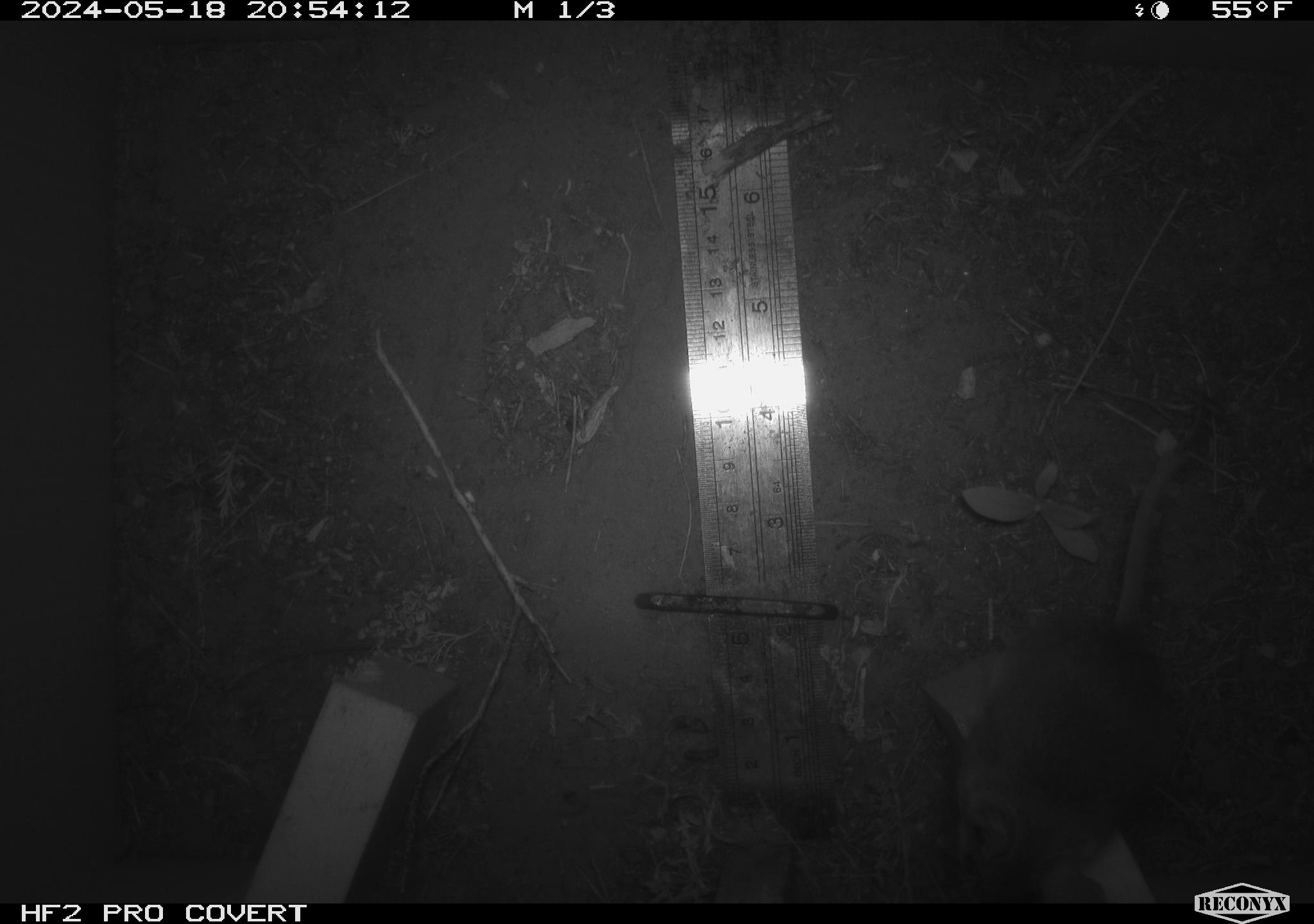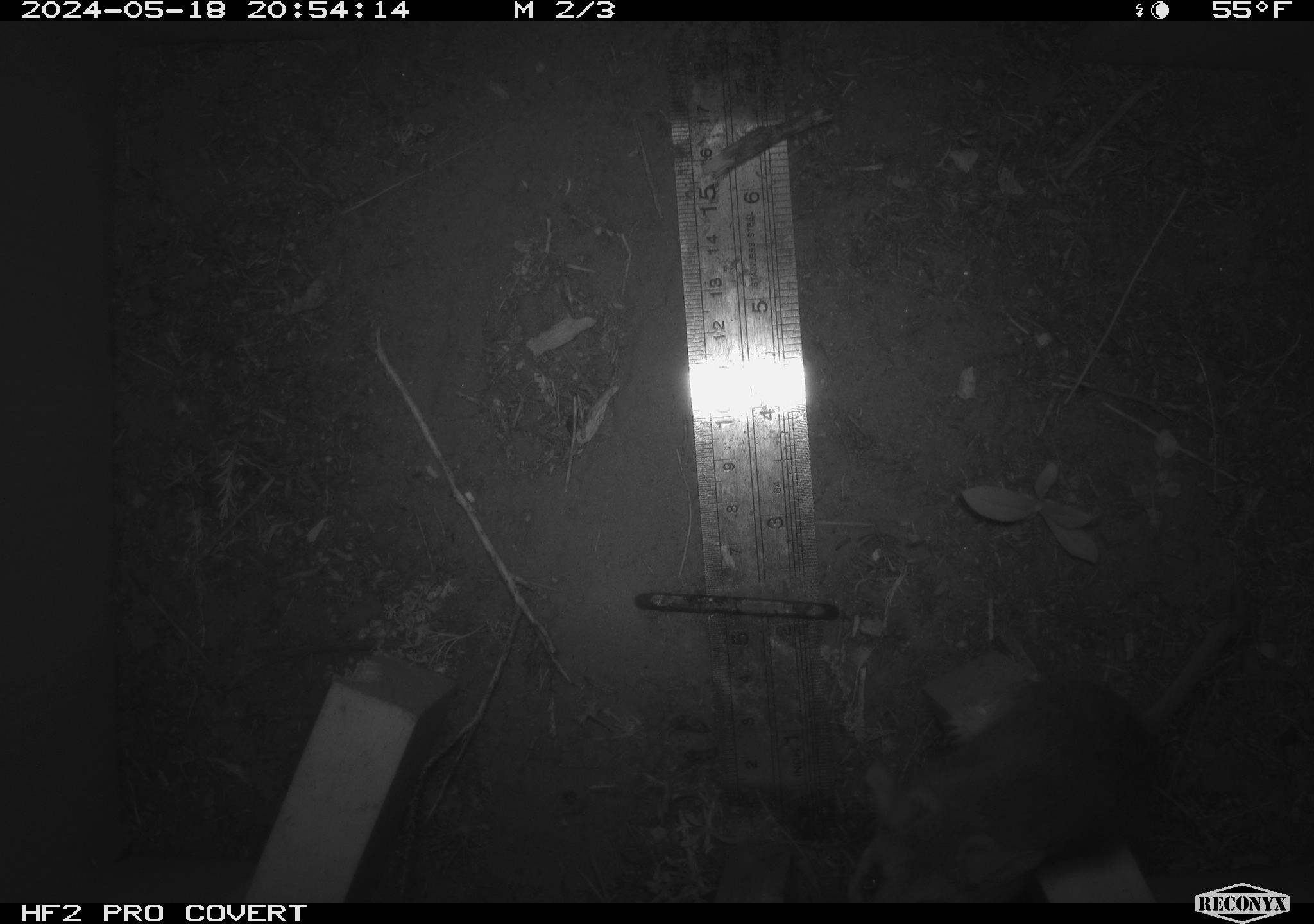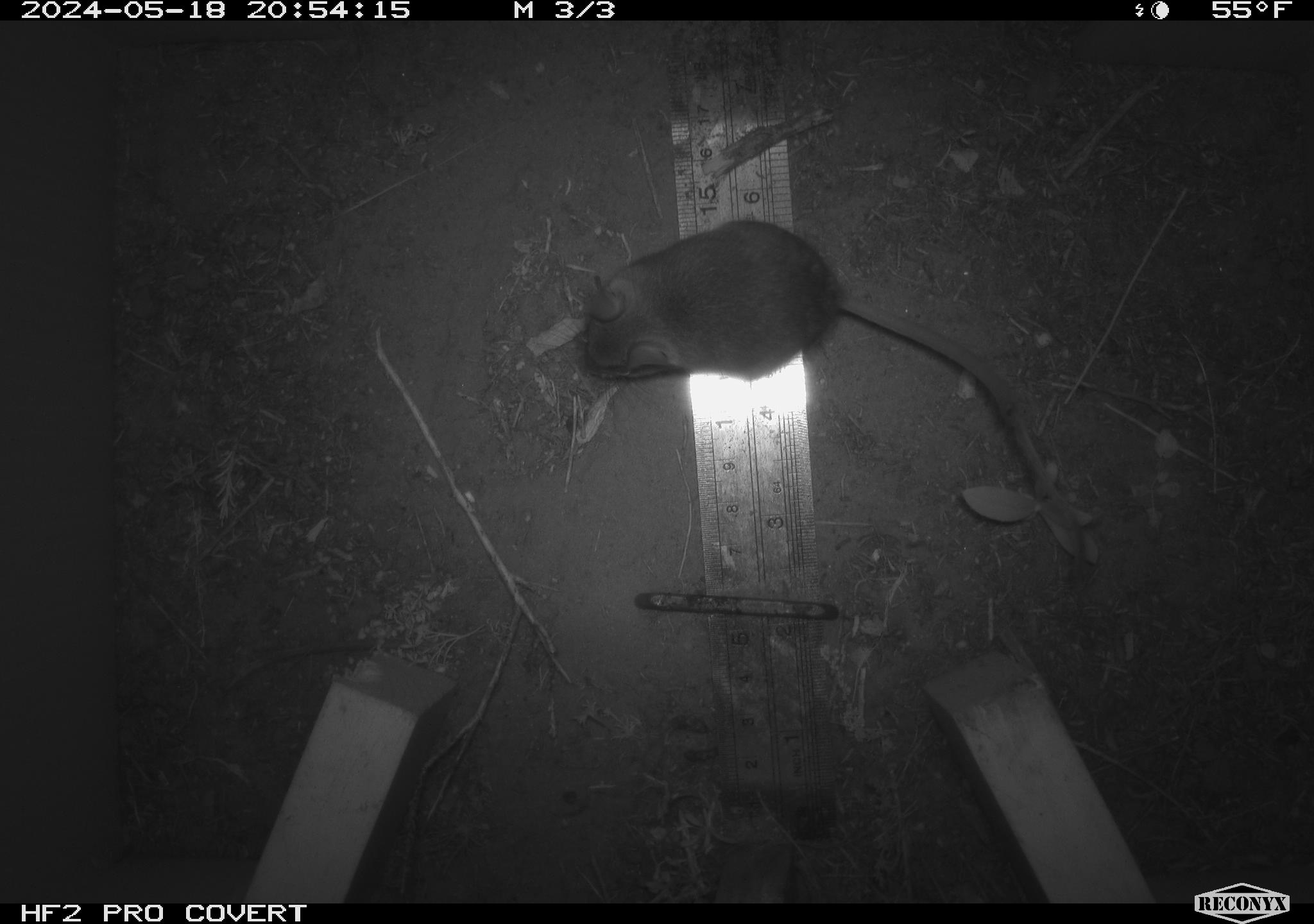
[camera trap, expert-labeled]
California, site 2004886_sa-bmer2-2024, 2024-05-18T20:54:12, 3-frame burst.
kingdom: Animalia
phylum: Chordata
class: Mammalia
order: Rodentia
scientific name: Rodentia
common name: mouse species